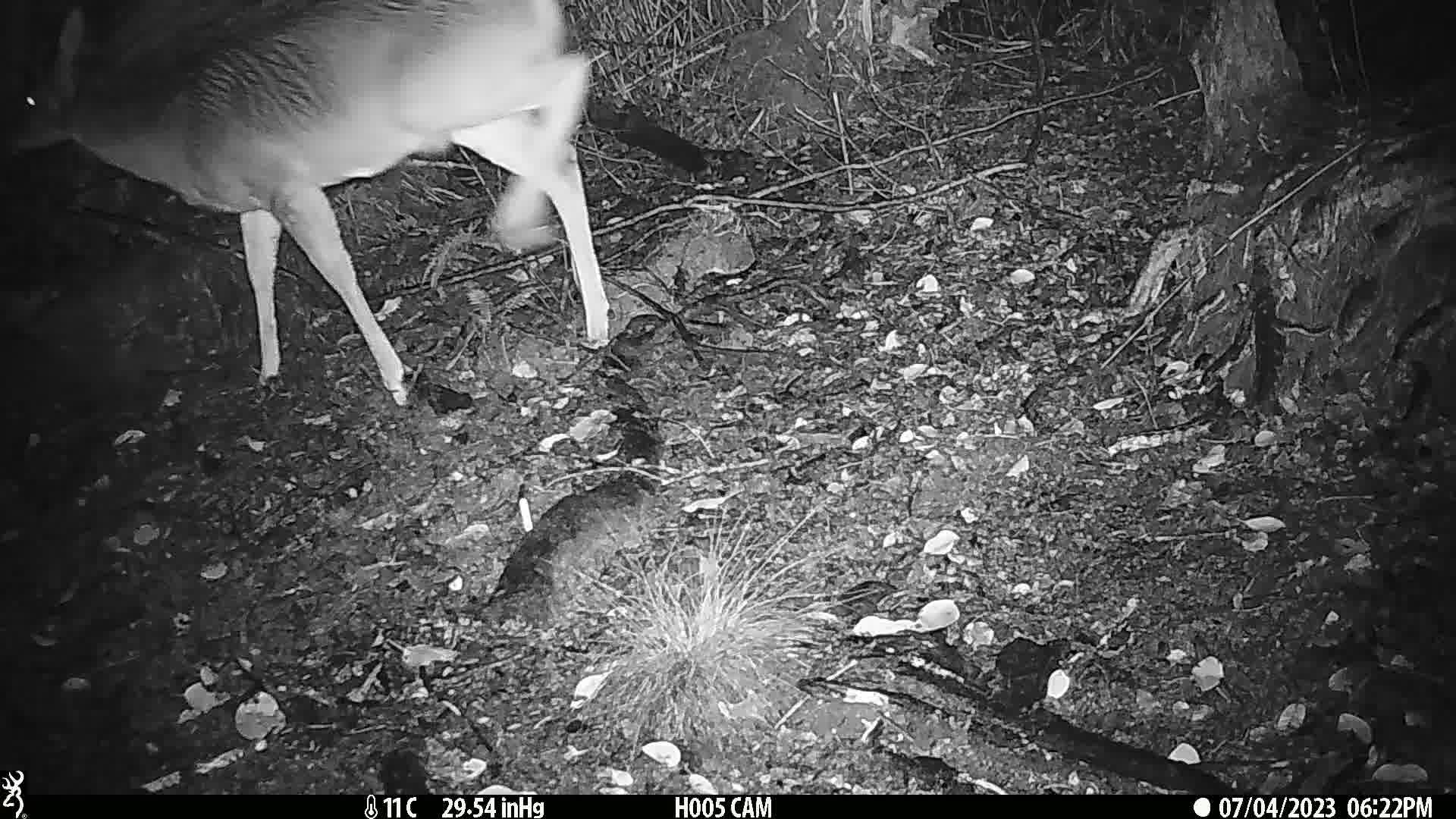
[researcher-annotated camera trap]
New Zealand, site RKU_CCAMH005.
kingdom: Animalia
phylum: Chordata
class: Mammalia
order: Artiodactyla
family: Cervidae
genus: Odocoileus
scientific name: Odocoileus virginianus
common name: white-tailed deer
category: white tailed deer